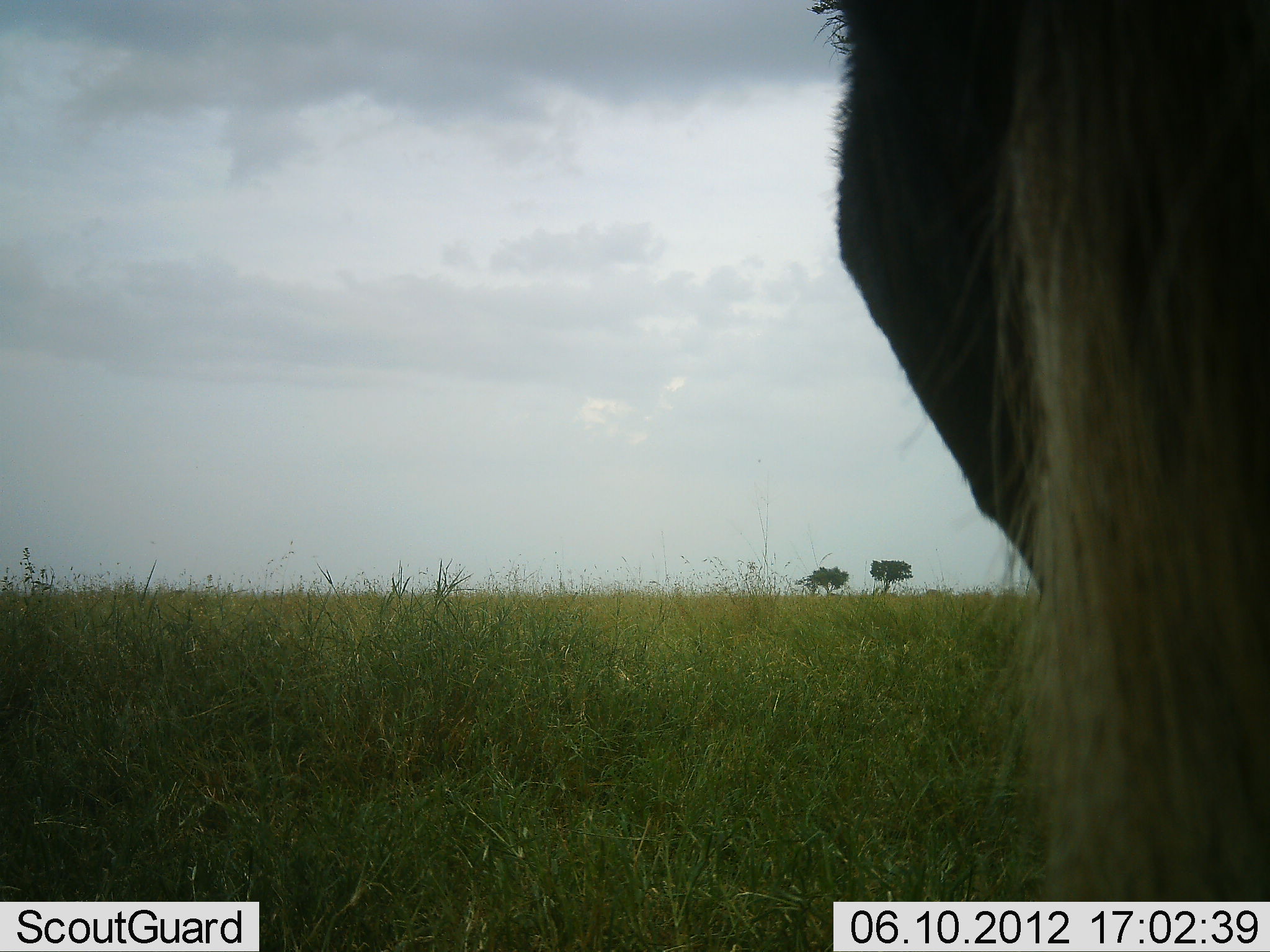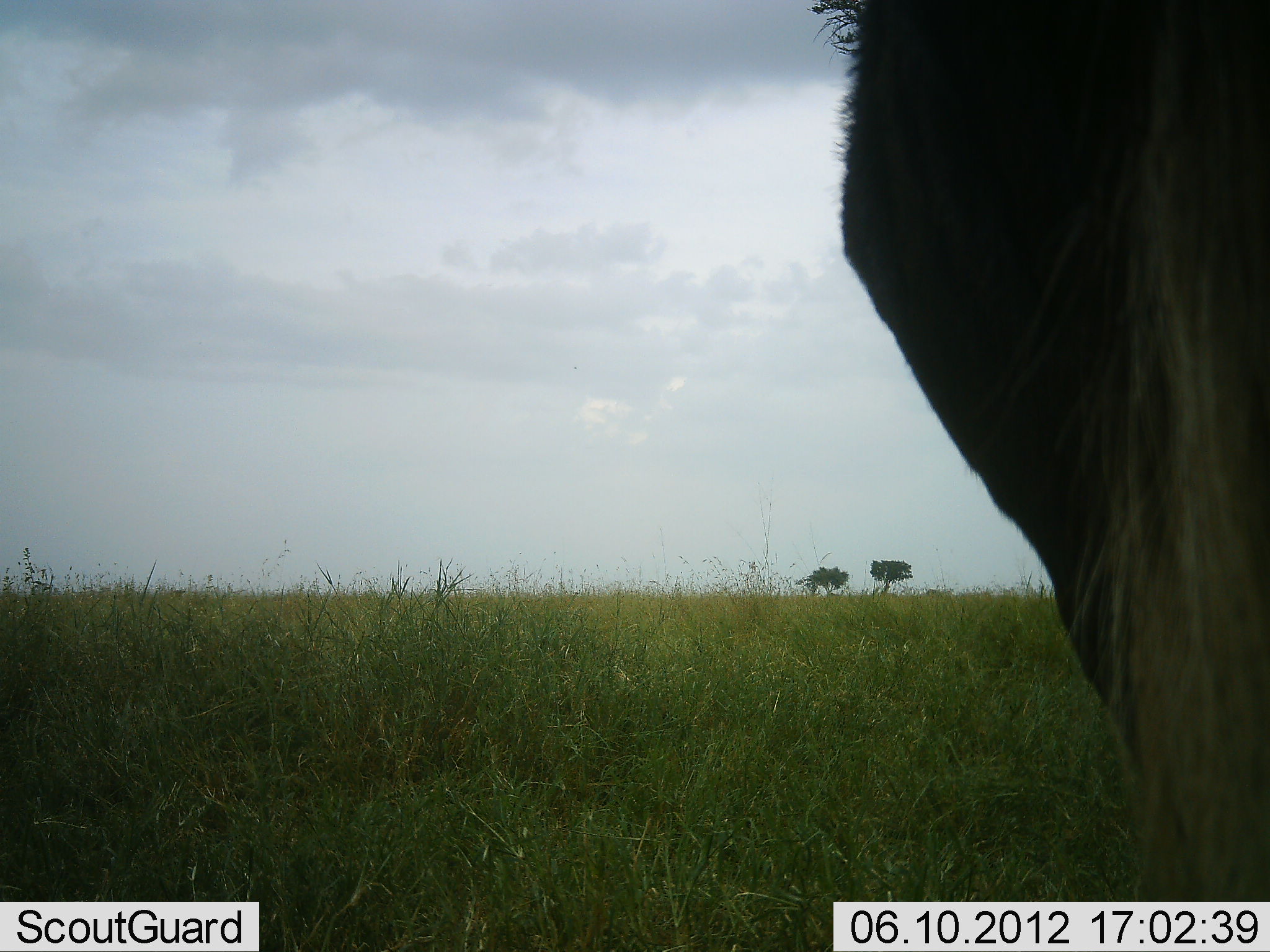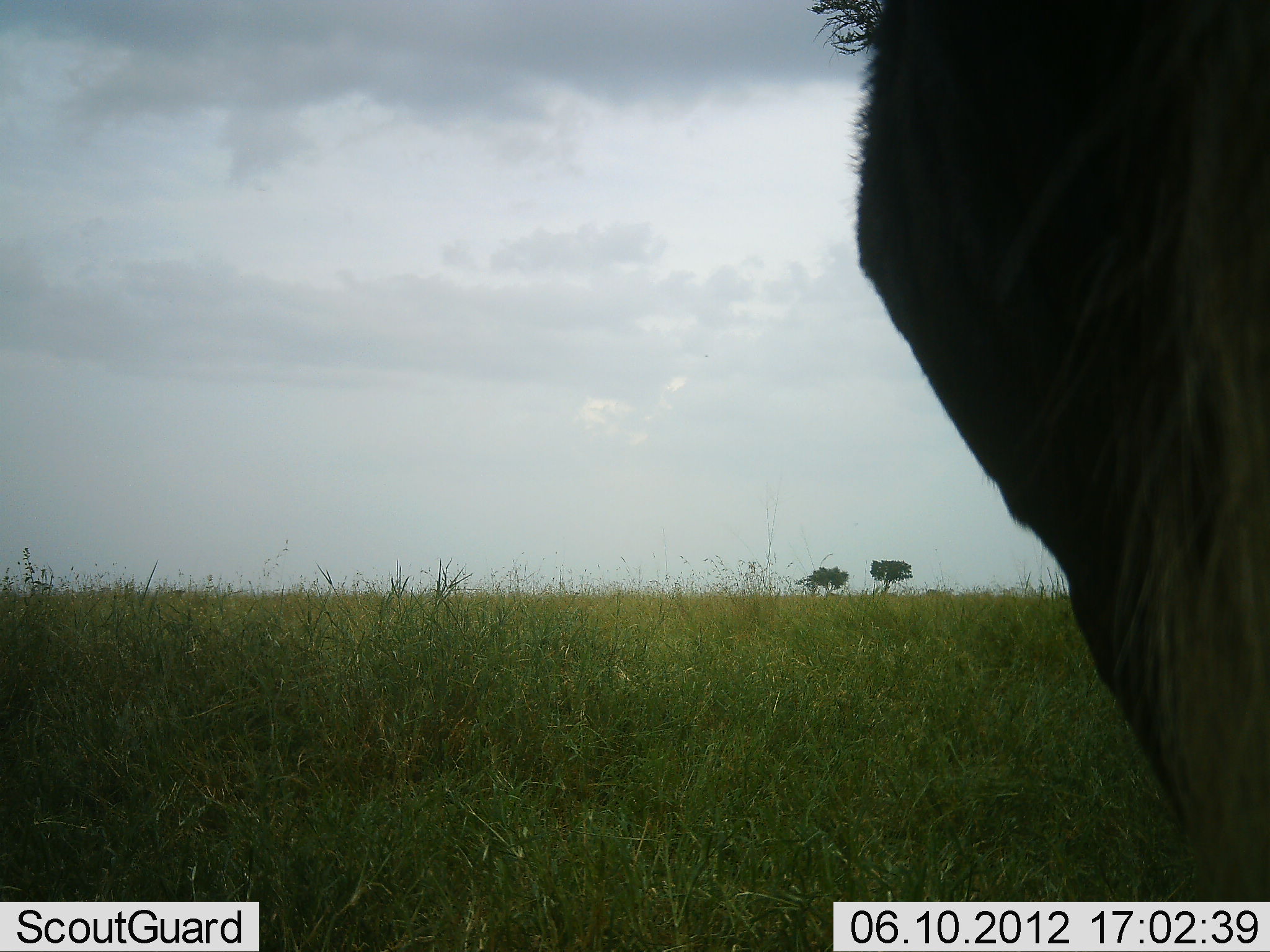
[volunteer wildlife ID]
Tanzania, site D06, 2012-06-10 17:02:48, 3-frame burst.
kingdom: Animalia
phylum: Chordata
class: Mammalia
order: Artiodactyla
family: Bovidae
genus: Connochaetes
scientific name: Connochaetes taurinus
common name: blue wildebeest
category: wildebeest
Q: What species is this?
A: Wildebeest (blue wildebeest) (Connochaetes taurinus).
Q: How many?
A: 1.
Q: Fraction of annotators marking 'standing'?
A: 100%.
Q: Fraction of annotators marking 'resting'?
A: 0%.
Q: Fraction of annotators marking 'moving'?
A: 0%.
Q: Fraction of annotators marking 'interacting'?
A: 0%.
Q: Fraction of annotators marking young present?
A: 0%.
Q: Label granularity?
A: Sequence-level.